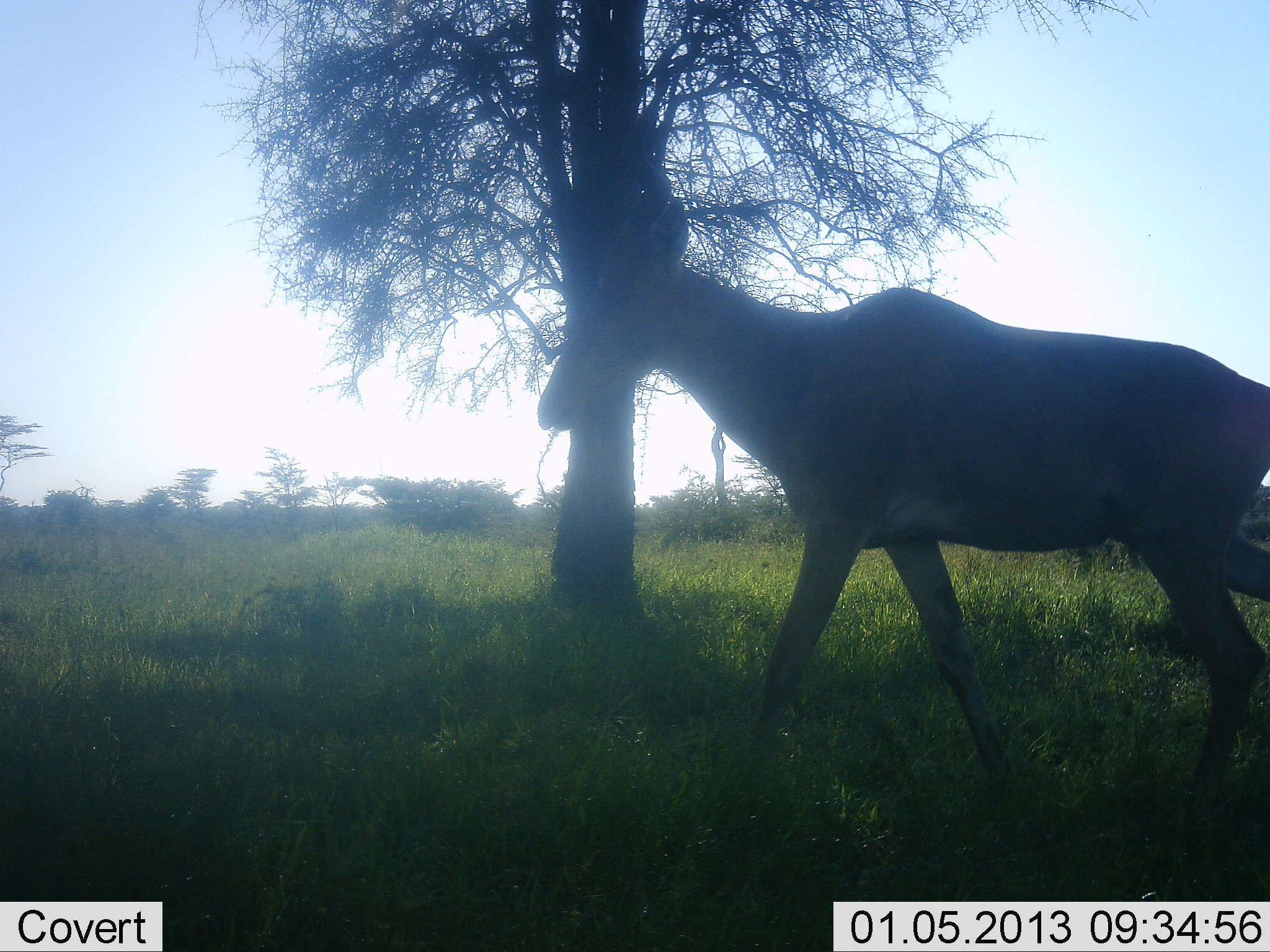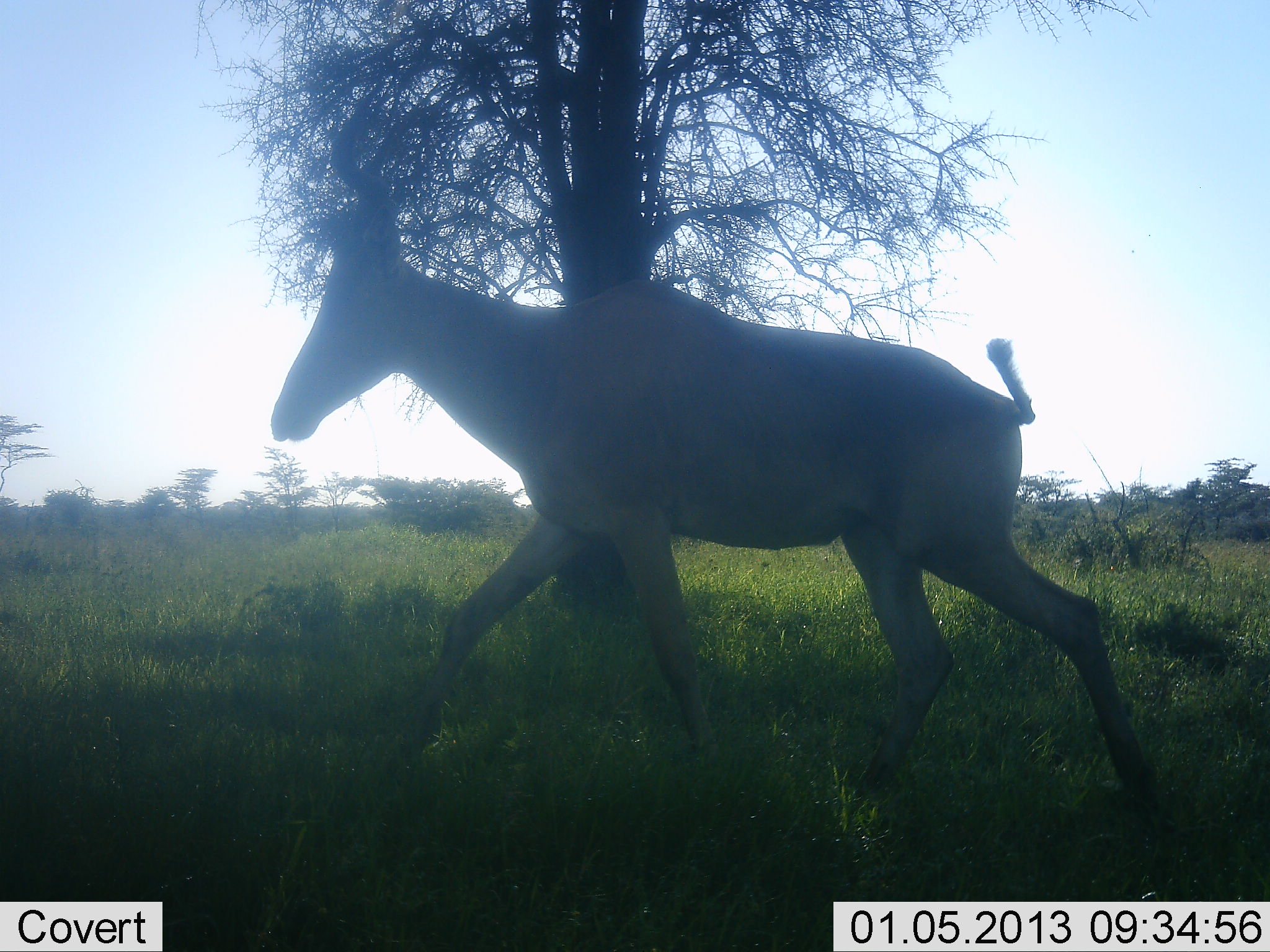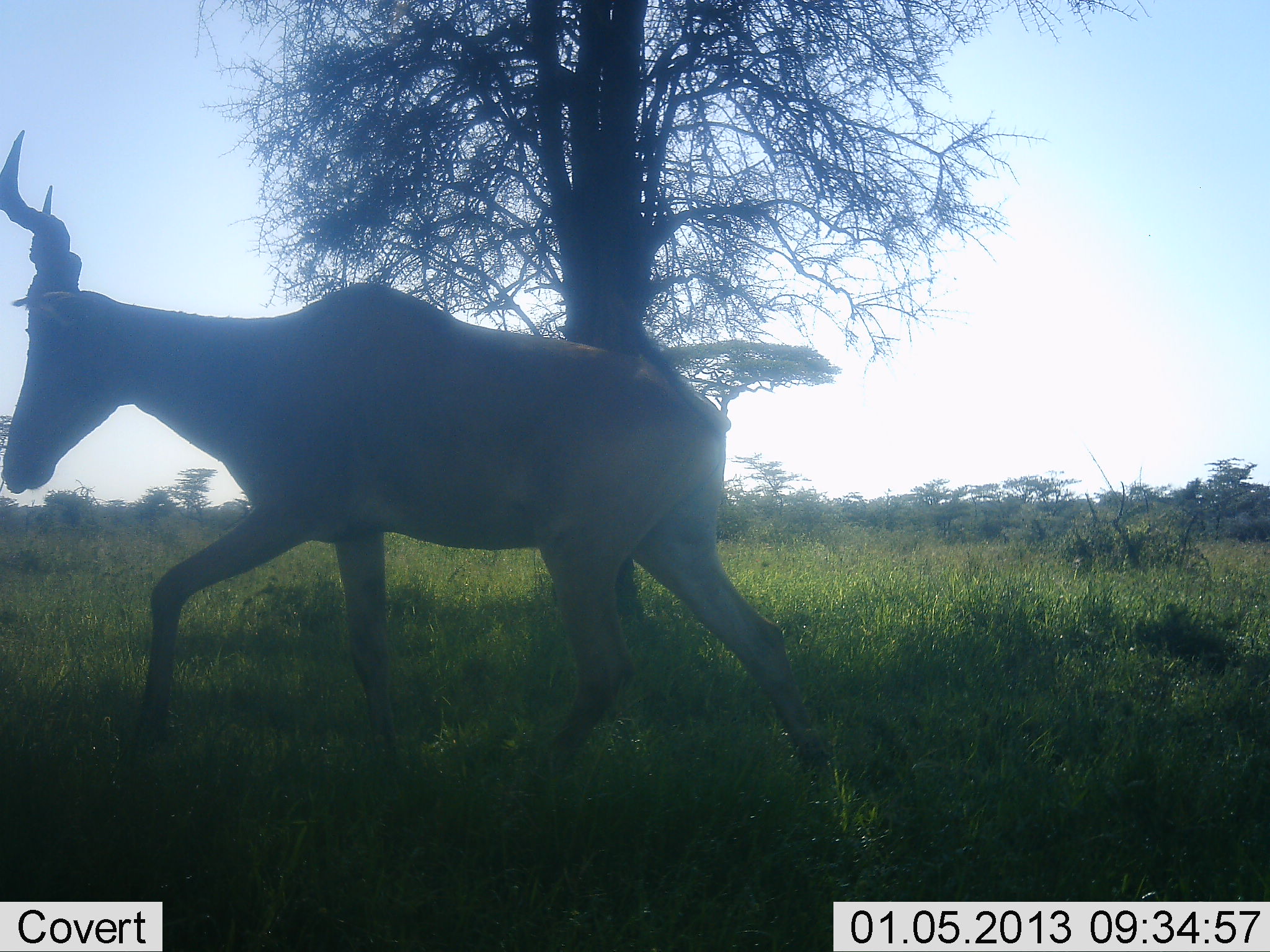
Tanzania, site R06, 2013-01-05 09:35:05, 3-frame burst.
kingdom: Animalia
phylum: Chordata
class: Mammalia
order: Artiodactyla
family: Bovidae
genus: Alcelaphus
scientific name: Alcelaphus buselaphus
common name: hartebeest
Hartebeest (Alcelaphus buselaphus), count 1. Behavior (volunteer vote fractions): standing 3%, resting 0%, moving 97%, interacting 0%. Young present (vote fraction): 0%. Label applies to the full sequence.